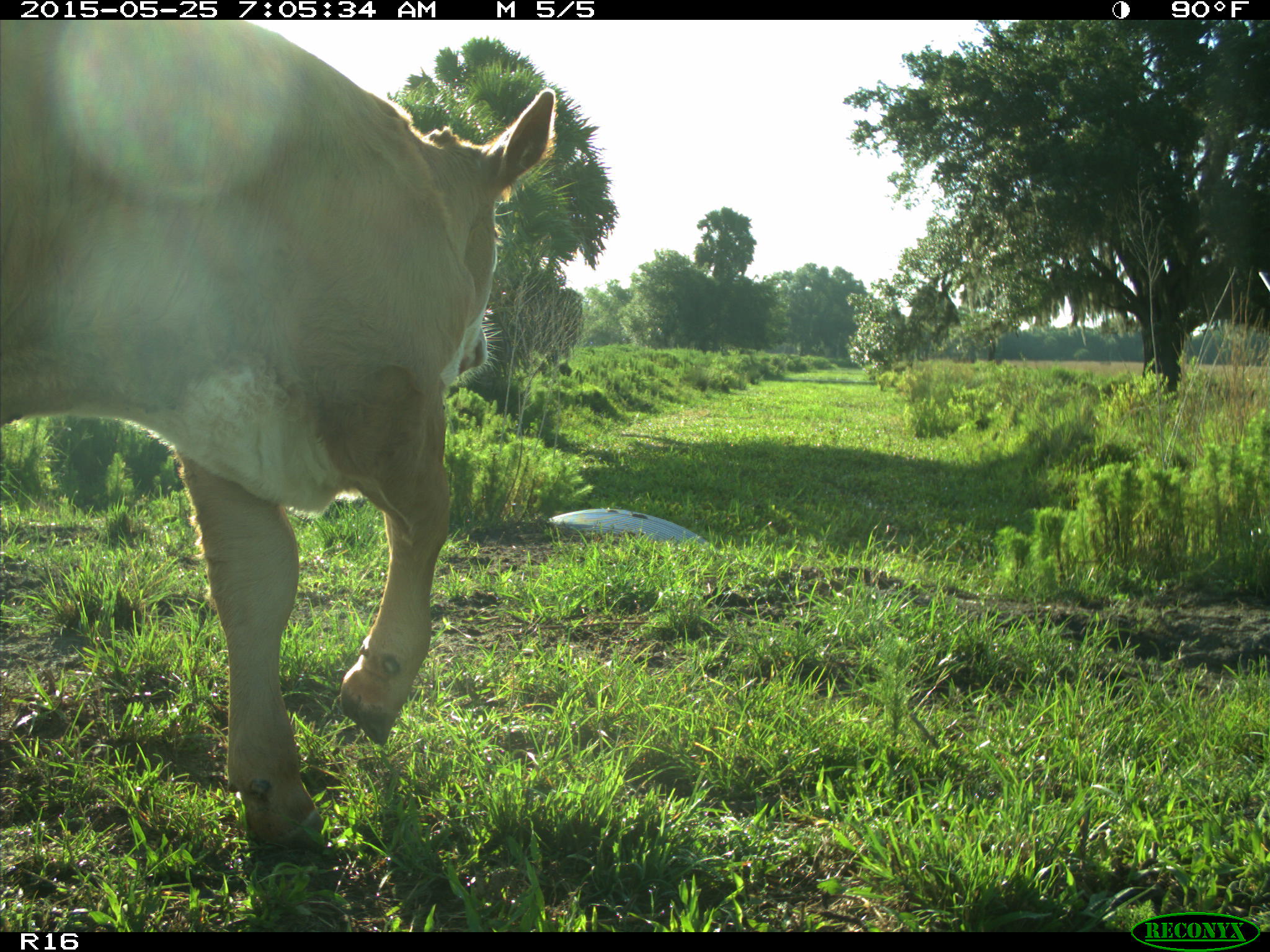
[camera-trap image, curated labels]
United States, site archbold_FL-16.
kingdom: Animalia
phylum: Chordata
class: Mammalia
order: Artiodactyla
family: Bovidae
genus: Bos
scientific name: Bos taurus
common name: domestic cow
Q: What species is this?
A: Bos taurus (domestic cow).